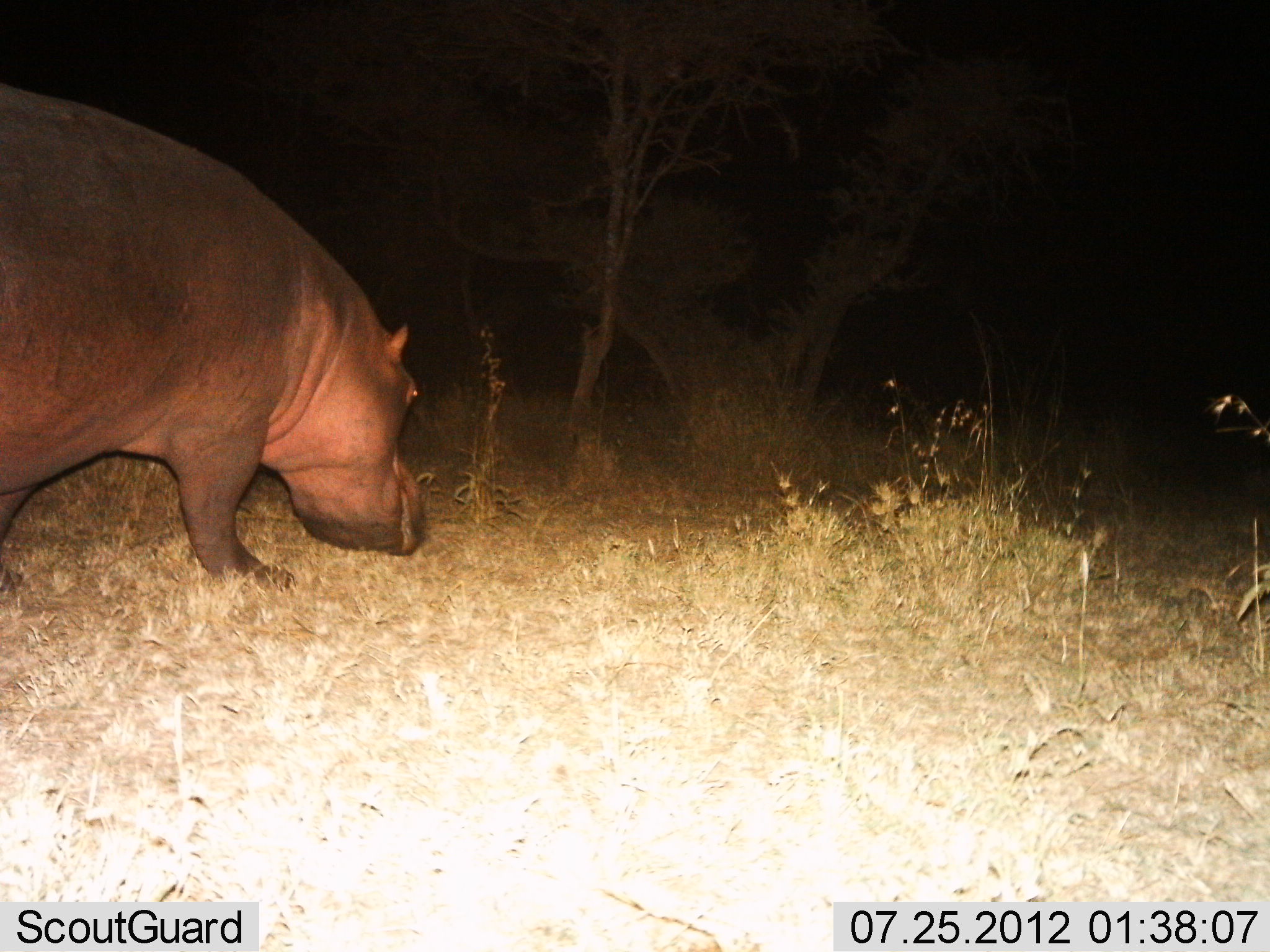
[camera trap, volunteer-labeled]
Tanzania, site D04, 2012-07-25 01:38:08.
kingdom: Animalia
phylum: Chordata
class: Mammalia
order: Artiodactyla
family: Hippopotamidae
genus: Hippopotamus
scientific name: Hippopotamus amphibius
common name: hippopotamus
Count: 1.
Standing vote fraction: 30%.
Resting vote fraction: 0%.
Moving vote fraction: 50%.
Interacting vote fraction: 0%.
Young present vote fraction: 0%.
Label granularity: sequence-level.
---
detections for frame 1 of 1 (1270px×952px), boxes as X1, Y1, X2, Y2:
animal: 1, 87, 428, 597